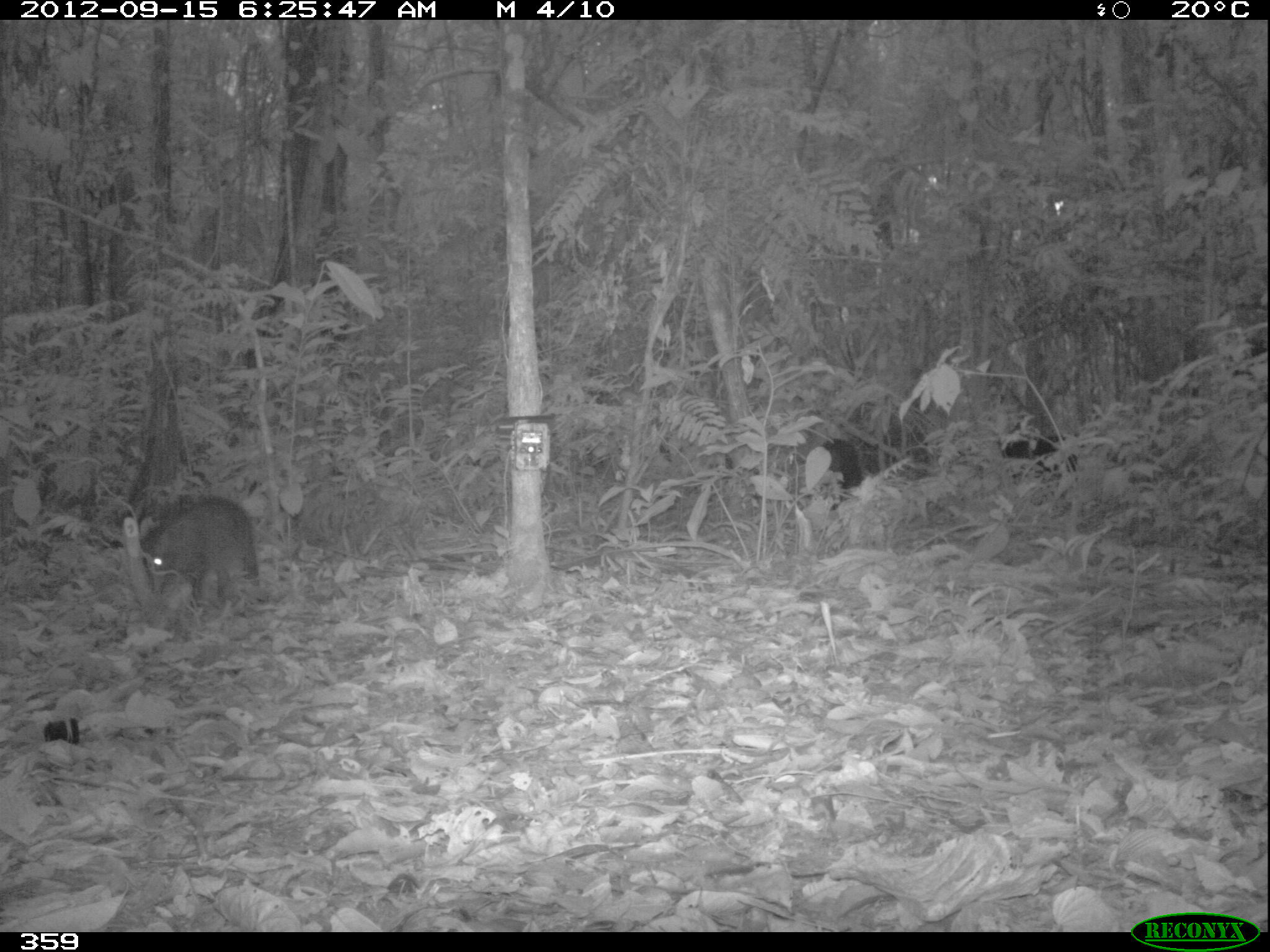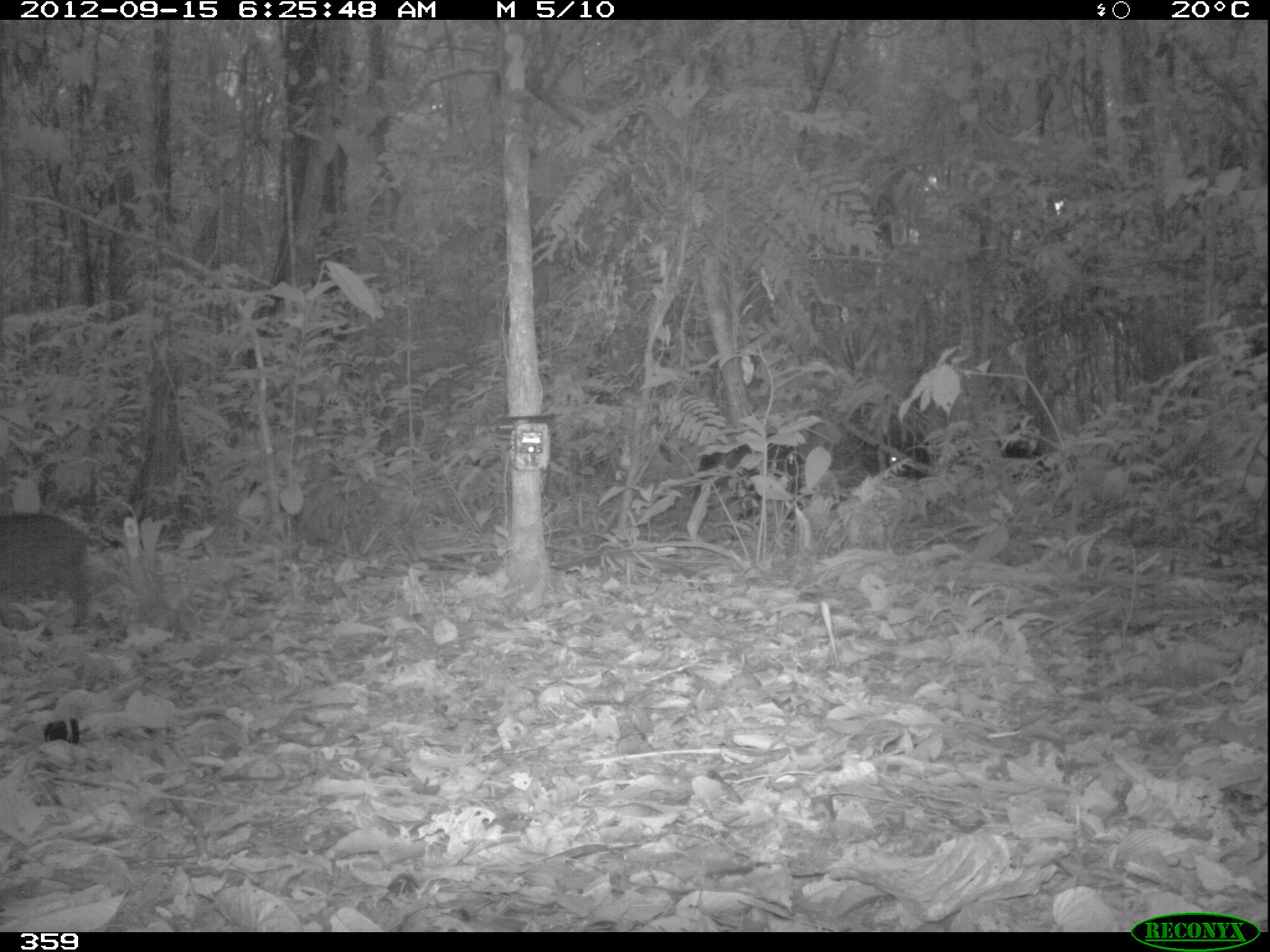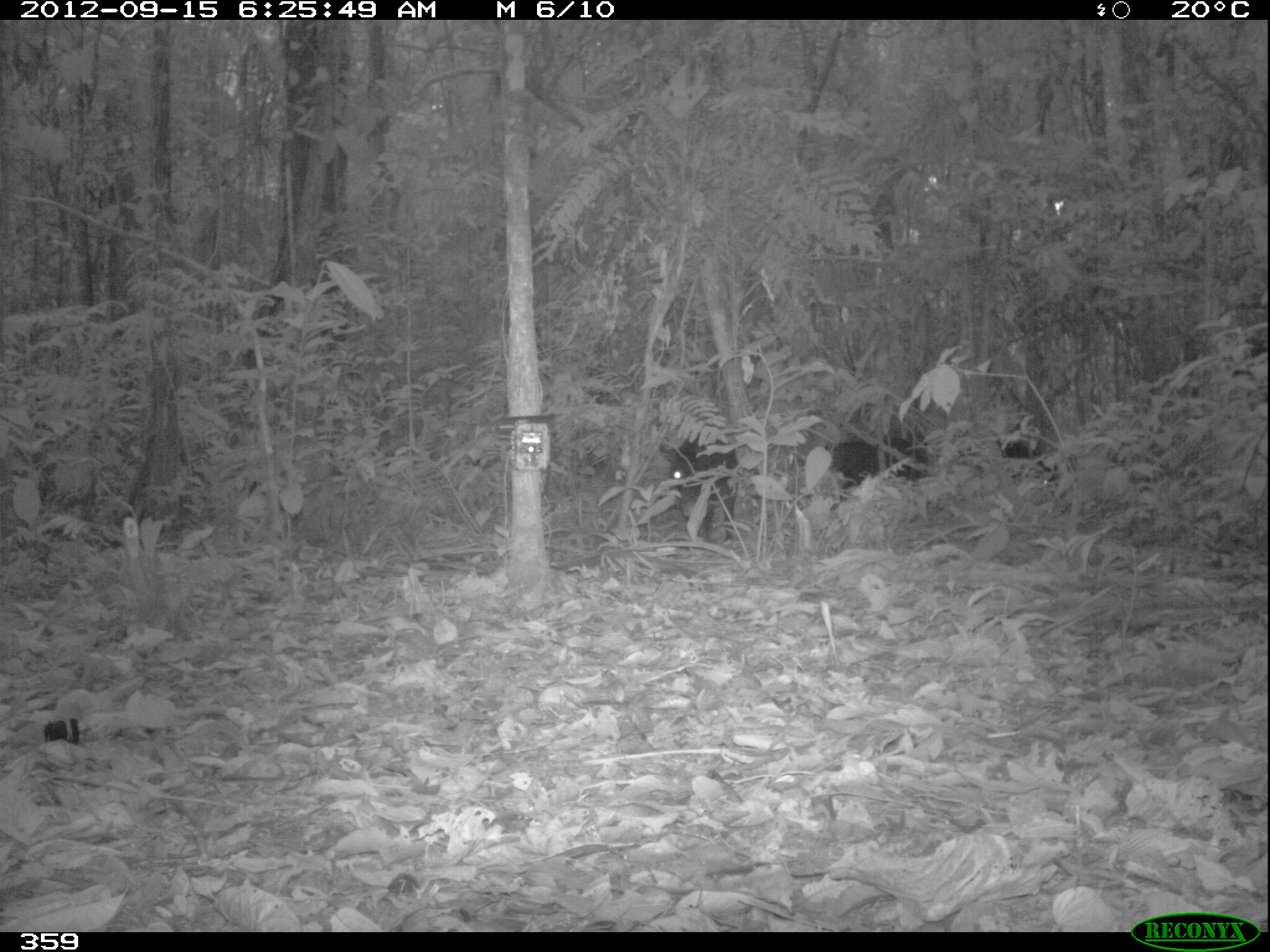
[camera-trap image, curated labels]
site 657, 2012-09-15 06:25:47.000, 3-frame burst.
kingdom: Animalia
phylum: Chordata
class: Mammalia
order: Artiodactyla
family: Tayassuidae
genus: Tayassu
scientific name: Tayassu pecari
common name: white-lipped peccary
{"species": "Tayassu pecari (white-lipped peccary)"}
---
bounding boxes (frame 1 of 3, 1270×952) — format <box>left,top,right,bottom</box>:
tayassu pecari: <box>138,498,259,605</box>; <box>836,402,931,480</box>; <box>996,433,1076,485</box>; <box>819,437,869,512</box>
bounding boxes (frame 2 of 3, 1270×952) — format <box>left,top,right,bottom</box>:
tayassu pecari: <box>692,438,861,540</box>; <box>863,430,1051,490</box>; <box>1,513,89,630</box>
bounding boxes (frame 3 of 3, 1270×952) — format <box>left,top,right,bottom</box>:
tayassu pecari: <box>656,433,738,543</box>; <box>820,432,931,505</box>; <box>997,438,1062,487</box>